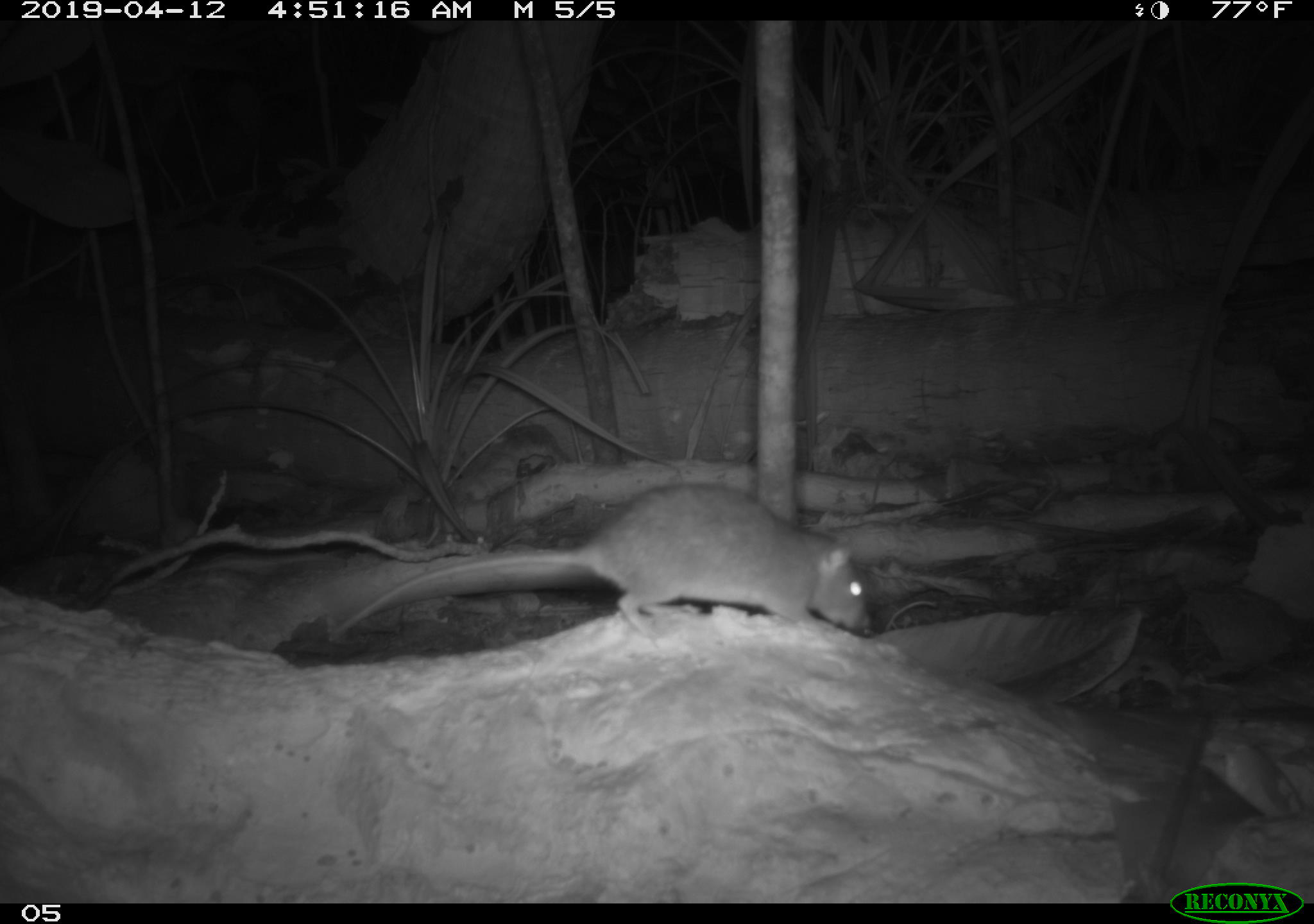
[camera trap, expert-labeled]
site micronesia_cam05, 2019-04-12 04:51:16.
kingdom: Animalia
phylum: Chordata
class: Mammalia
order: Rodentia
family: Muridae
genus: Rattus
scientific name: Rattus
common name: rat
Rat (Rattus).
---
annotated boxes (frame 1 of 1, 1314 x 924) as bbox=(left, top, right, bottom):
rat: bbox=(328, 483, 872, 640)